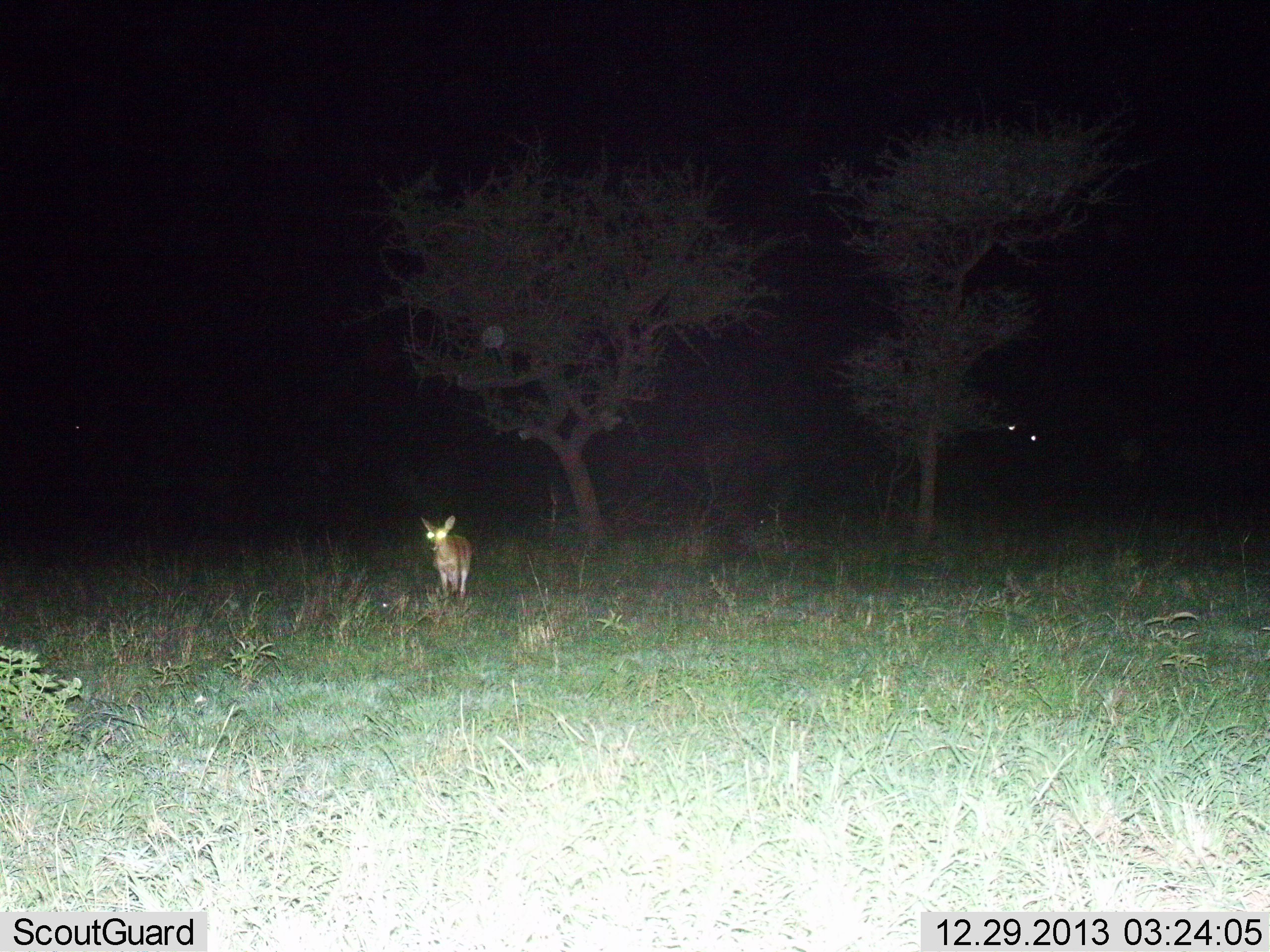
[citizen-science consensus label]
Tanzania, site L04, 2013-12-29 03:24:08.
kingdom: Animalia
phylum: Chordata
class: Mammalia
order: Artiodactyla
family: Bovidae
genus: Cephalophus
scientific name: Cephalophus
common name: duiker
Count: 1.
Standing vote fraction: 86%.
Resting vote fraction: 0%.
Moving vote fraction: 14%.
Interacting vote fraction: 0%.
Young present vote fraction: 0%.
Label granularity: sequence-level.